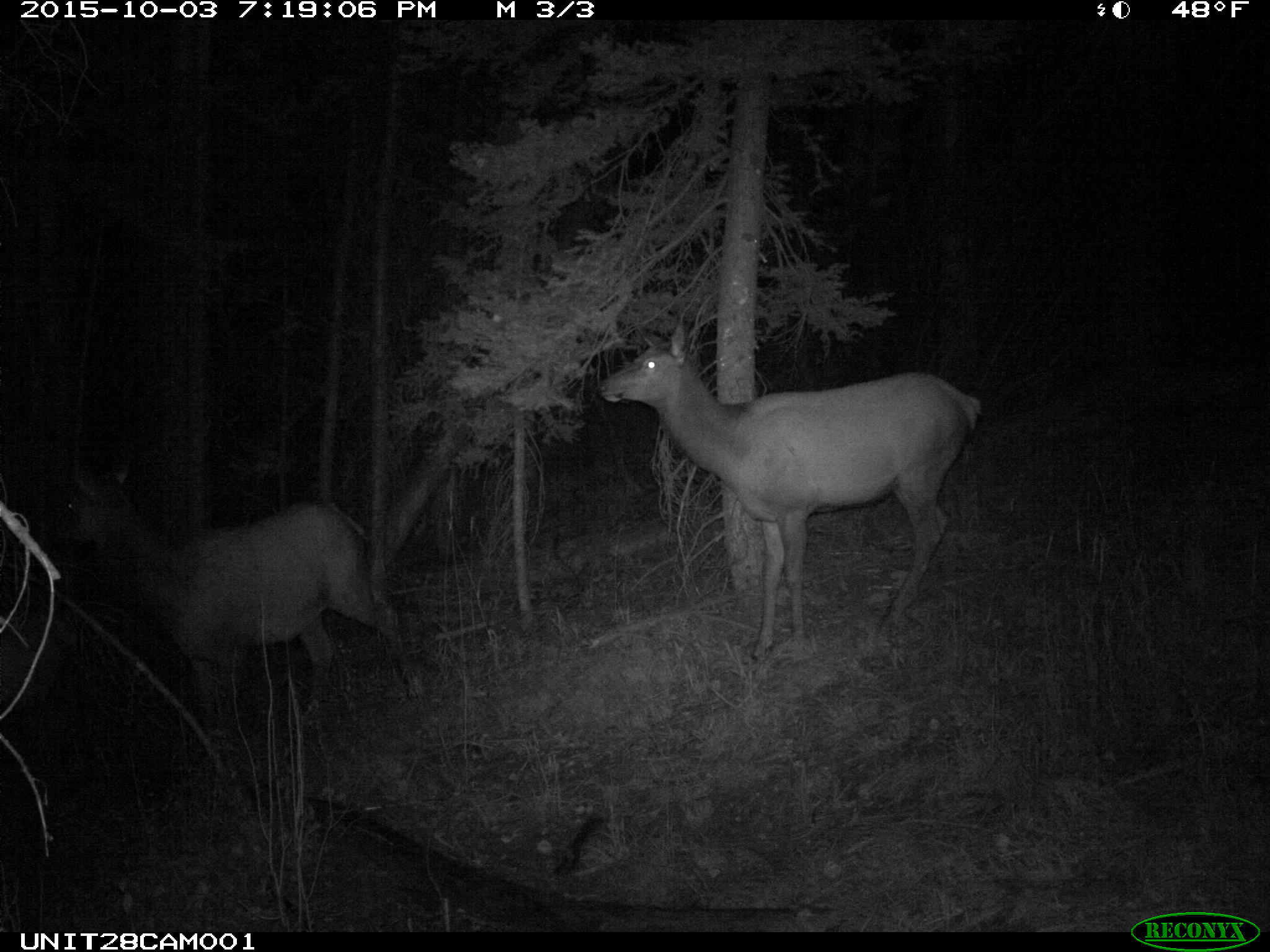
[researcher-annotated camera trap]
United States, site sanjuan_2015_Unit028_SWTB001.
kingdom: Animalia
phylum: Chordata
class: Mammalia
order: Artiodactyla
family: Cervidae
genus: Cervus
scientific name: Cervus elaphus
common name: red deer